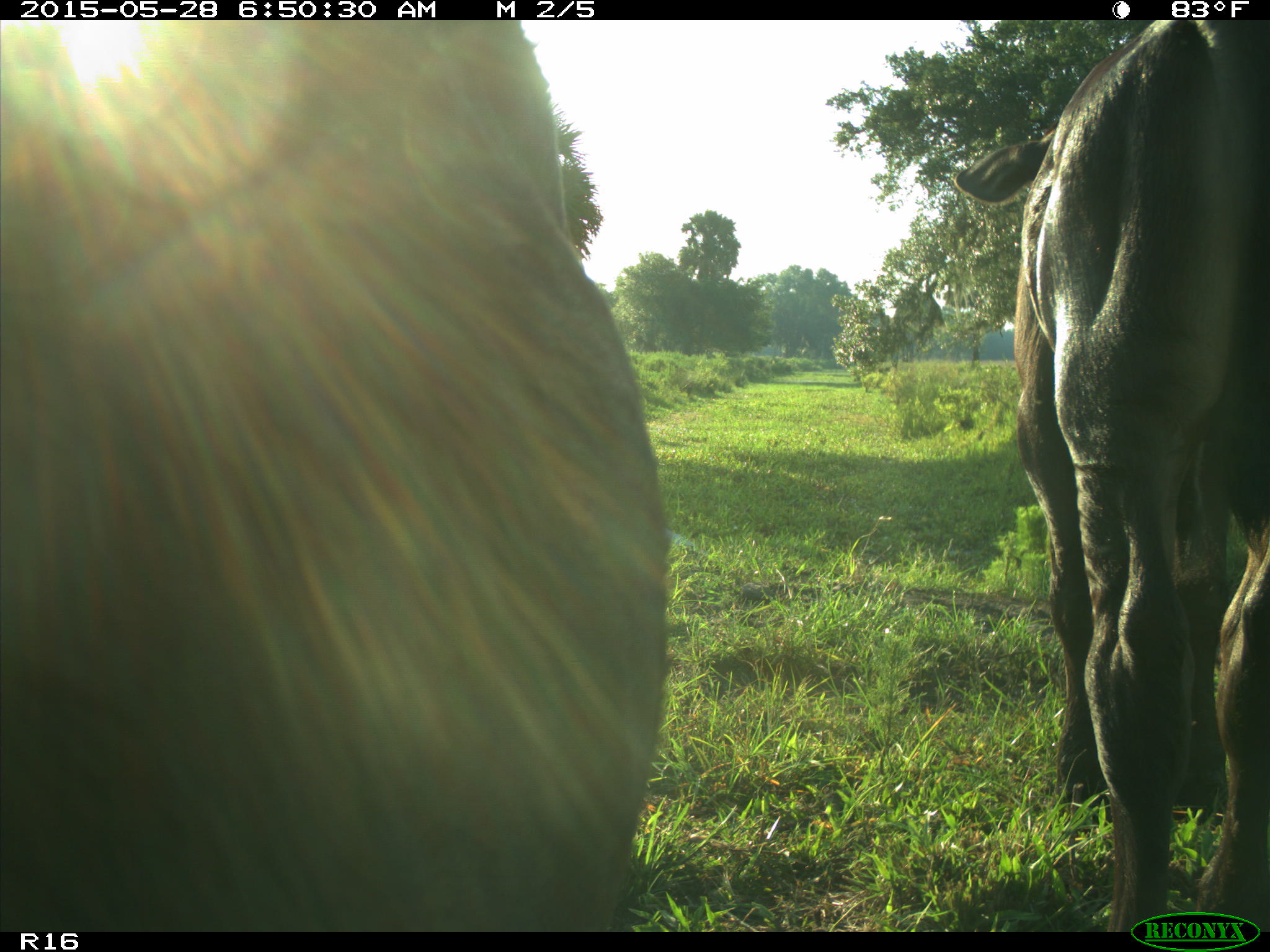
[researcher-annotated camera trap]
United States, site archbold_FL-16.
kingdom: Animalia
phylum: Chordata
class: Mammalia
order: Artiodactyla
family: Bovidae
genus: Bos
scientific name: Bos taurus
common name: domestic cow